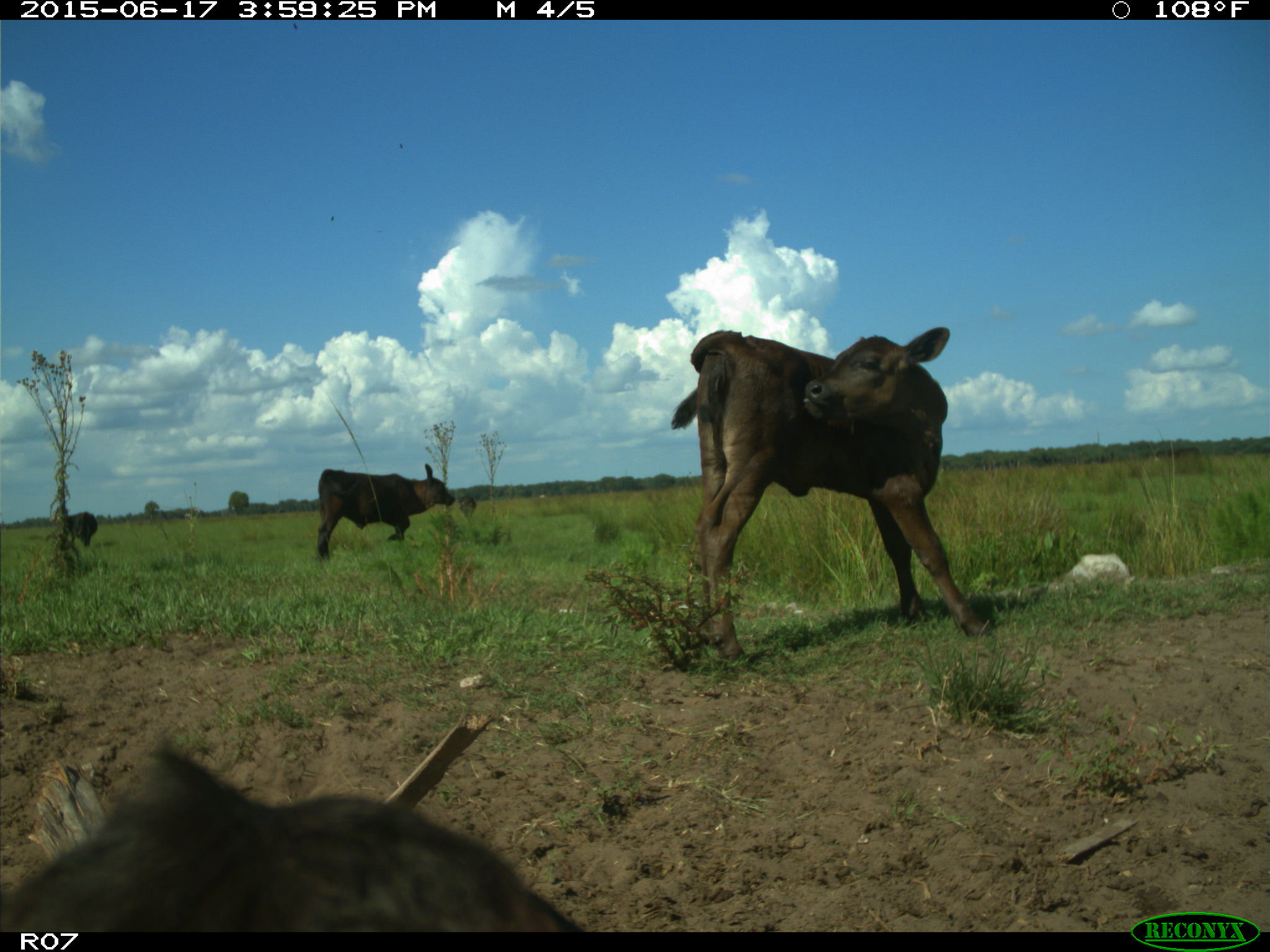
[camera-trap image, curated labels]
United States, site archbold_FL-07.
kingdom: Animalia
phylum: Chordata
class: Mammalia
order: Artiodactyla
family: Bovidae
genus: Bos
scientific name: Bos taurus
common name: domestic cow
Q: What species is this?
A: Bos taurus (domestic cow).